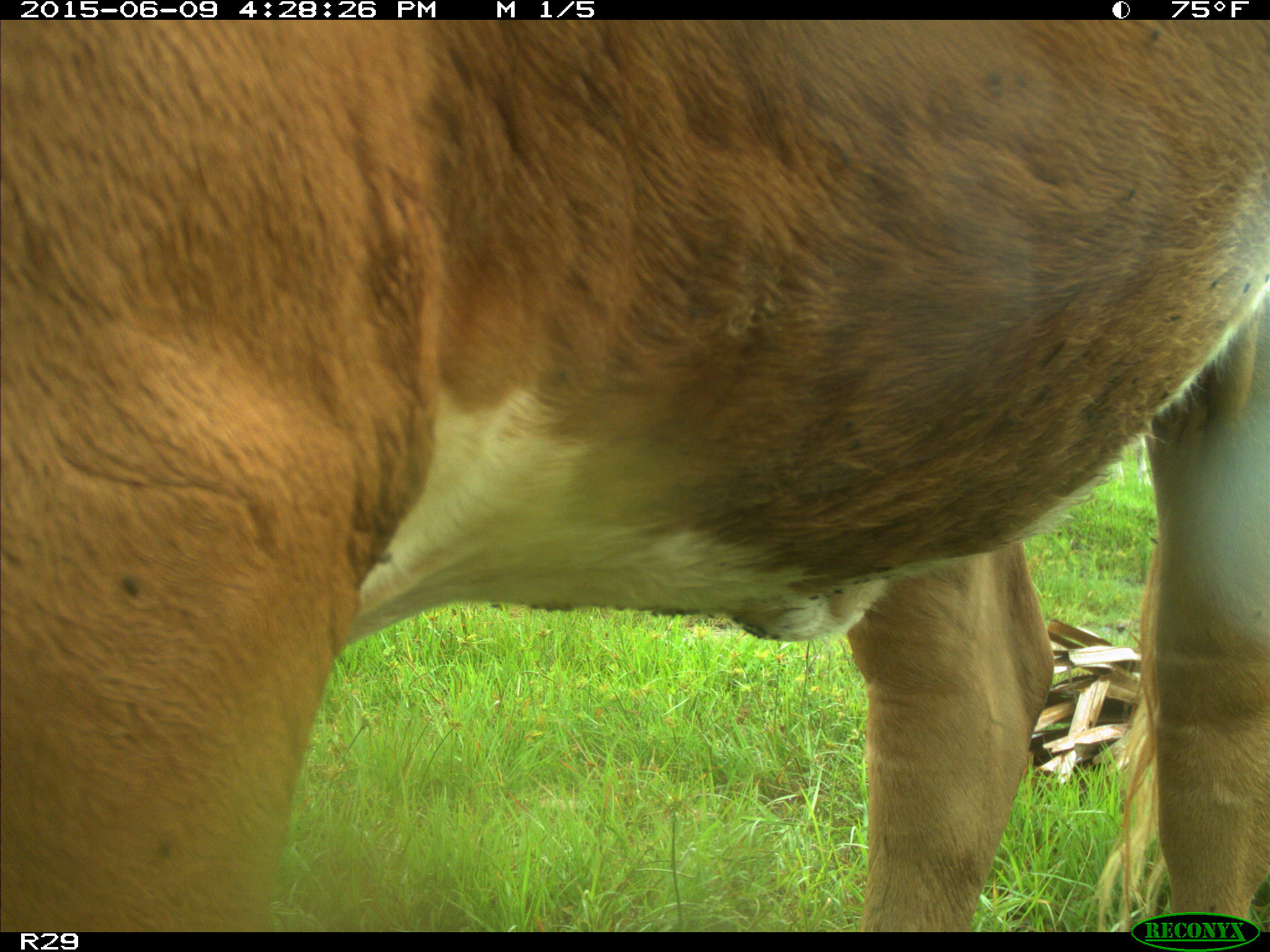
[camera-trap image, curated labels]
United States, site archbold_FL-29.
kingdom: Animalia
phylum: Chordata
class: Mammalia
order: Artiodactyla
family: Bovidae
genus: Bos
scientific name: Bos taurus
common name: domestic cow